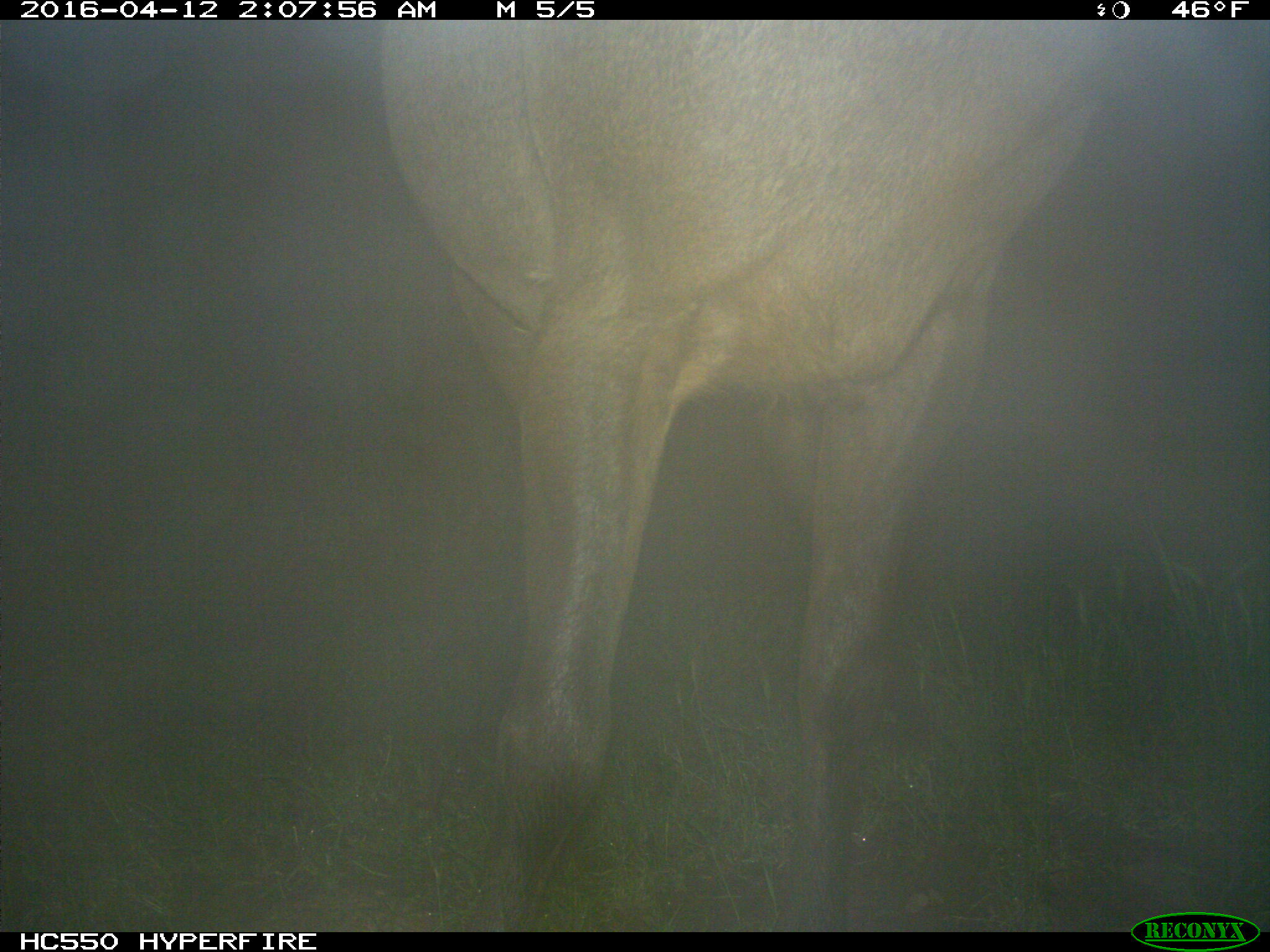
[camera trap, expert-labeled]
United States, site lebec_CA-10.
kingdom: Animalia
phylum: Chordata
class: Mammalia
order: Artiodactyla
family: Cervidae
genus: Cervus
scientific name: Cervus canadensis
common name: elk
Cervus canadensis (elk).